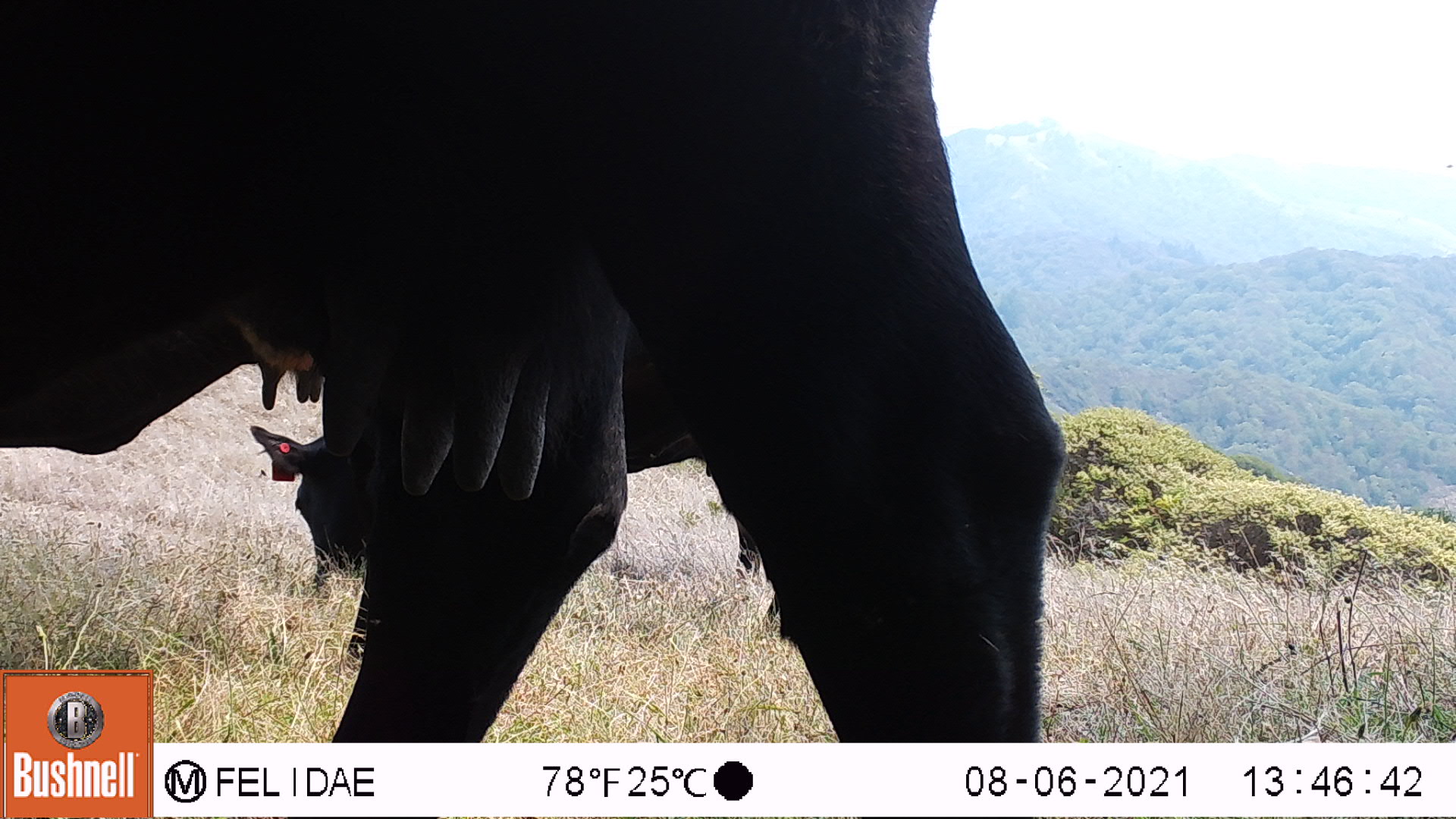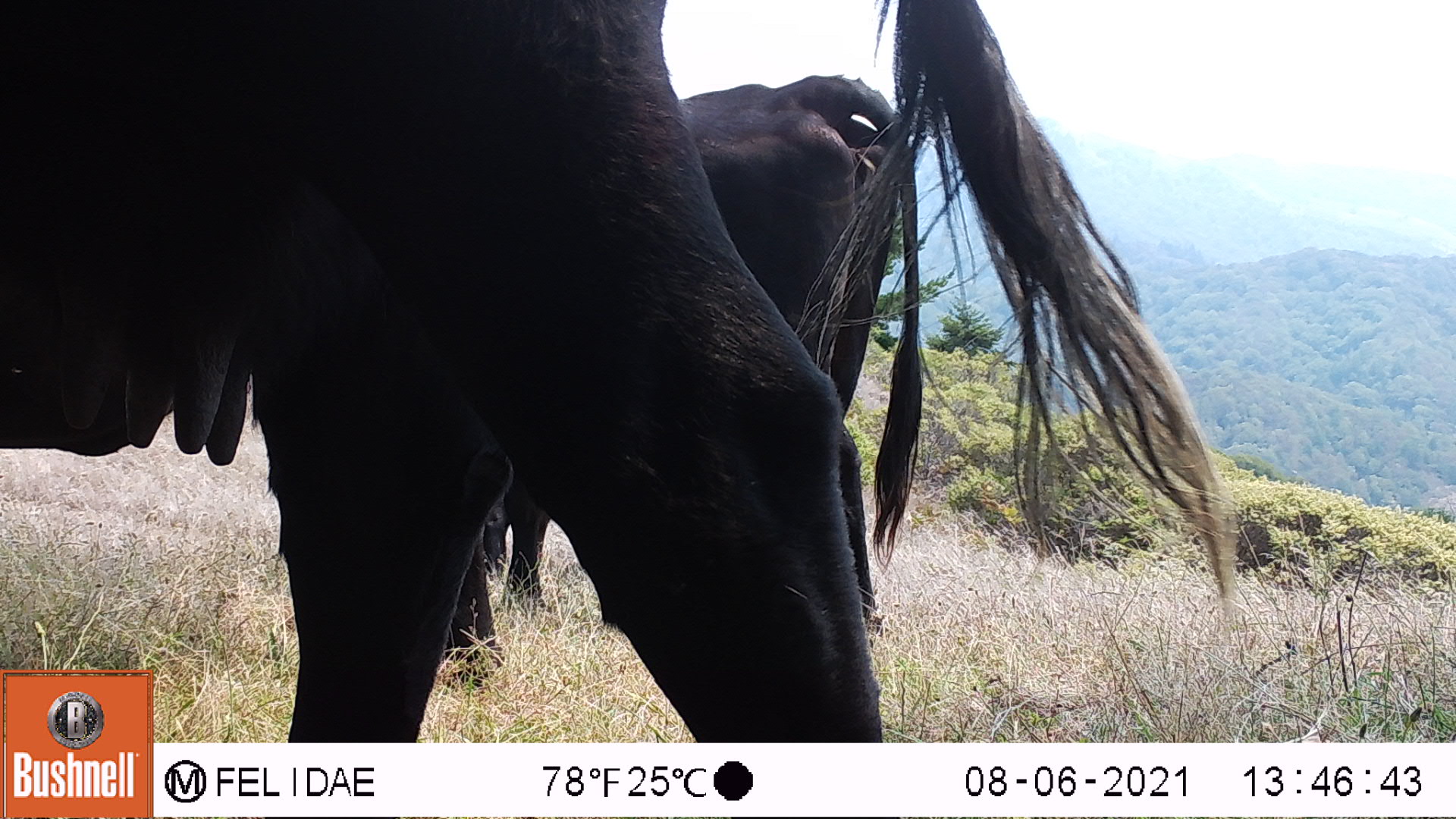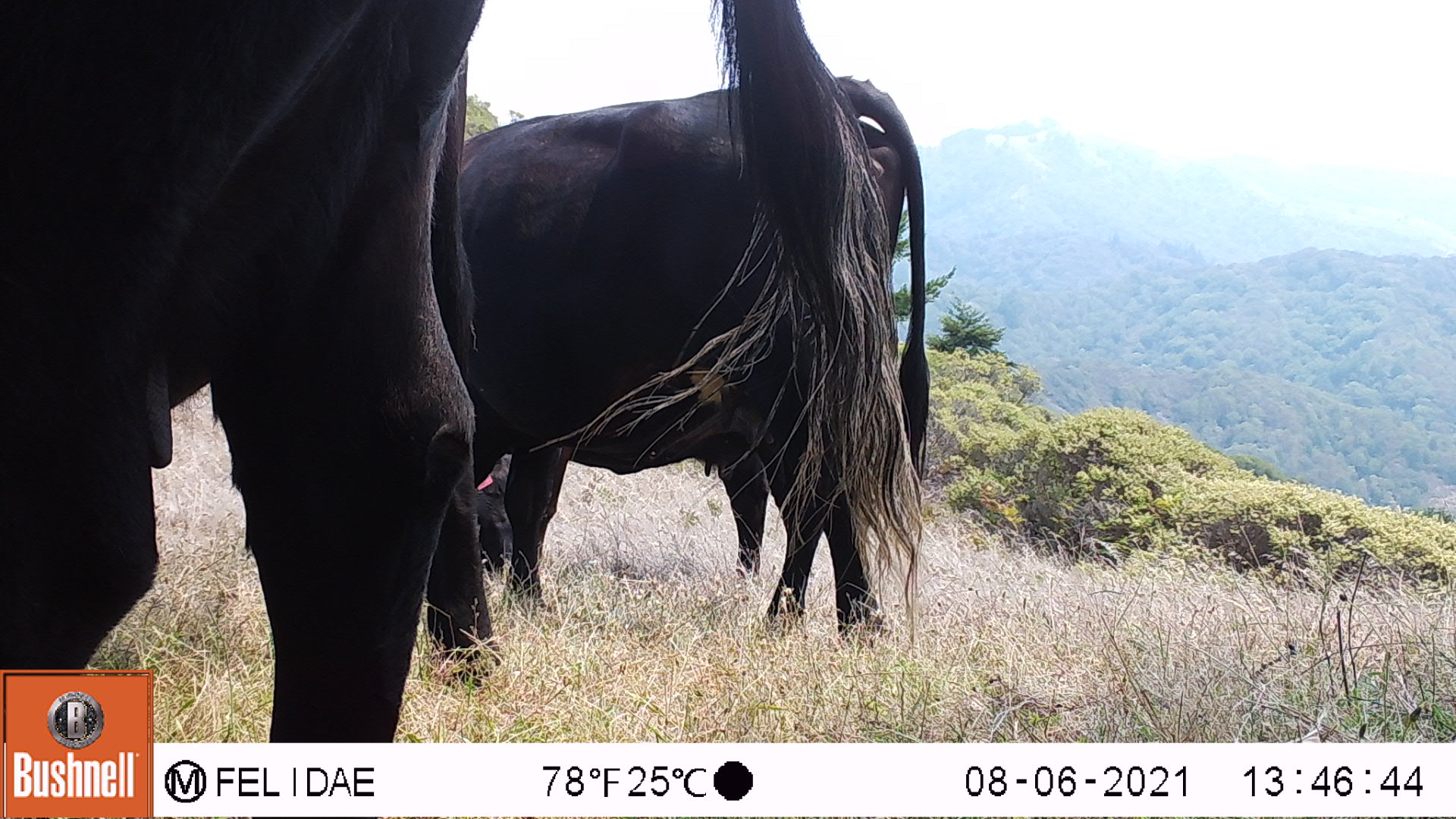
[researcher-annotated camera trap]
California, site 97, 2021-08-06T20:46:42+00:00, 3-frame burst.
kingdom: Animalia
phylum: Chordata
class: Mammalia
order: Artiodactyla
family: Bovidae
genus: Bos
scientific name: Bos taurus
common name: domestic cattle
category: cattle